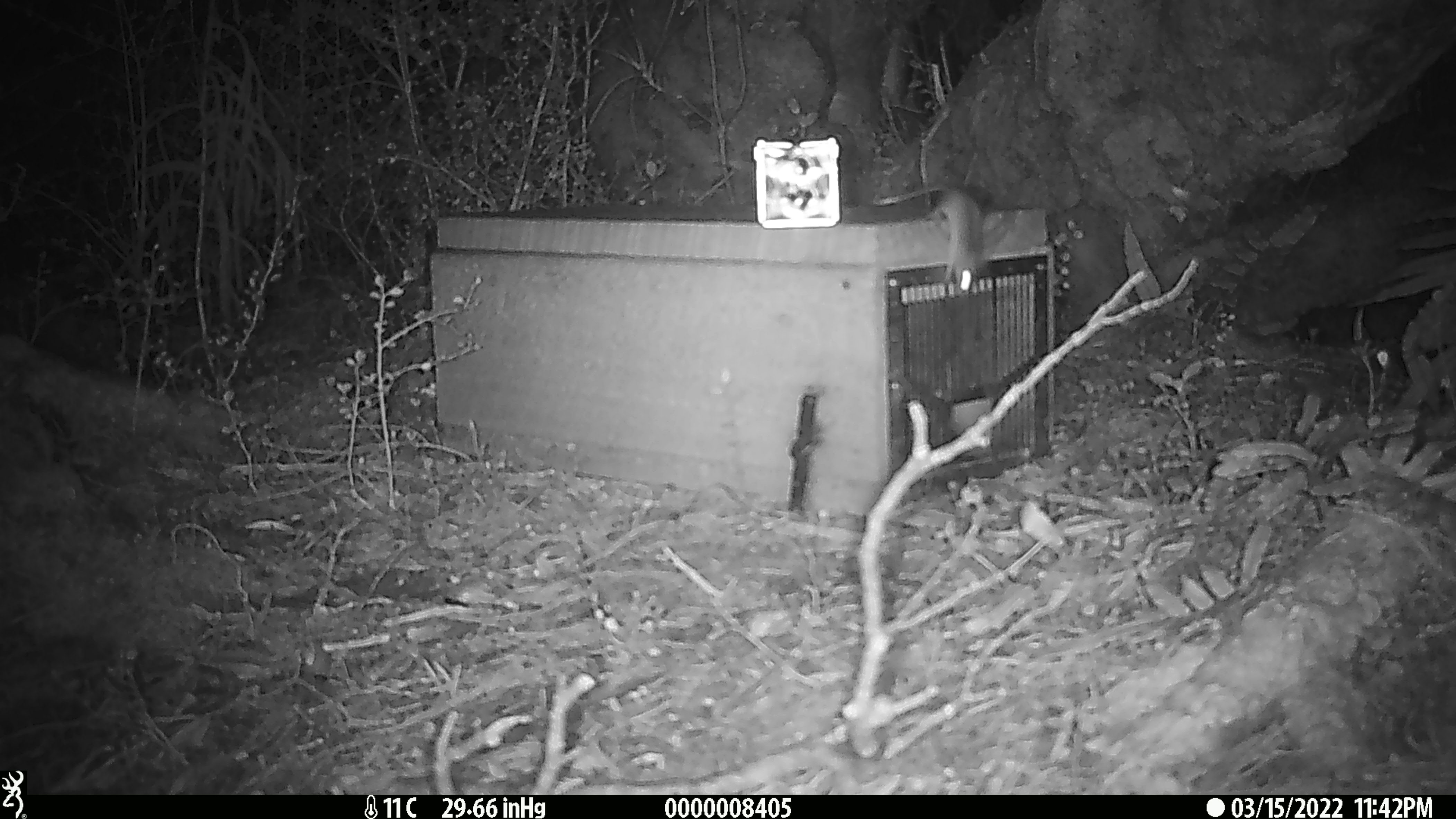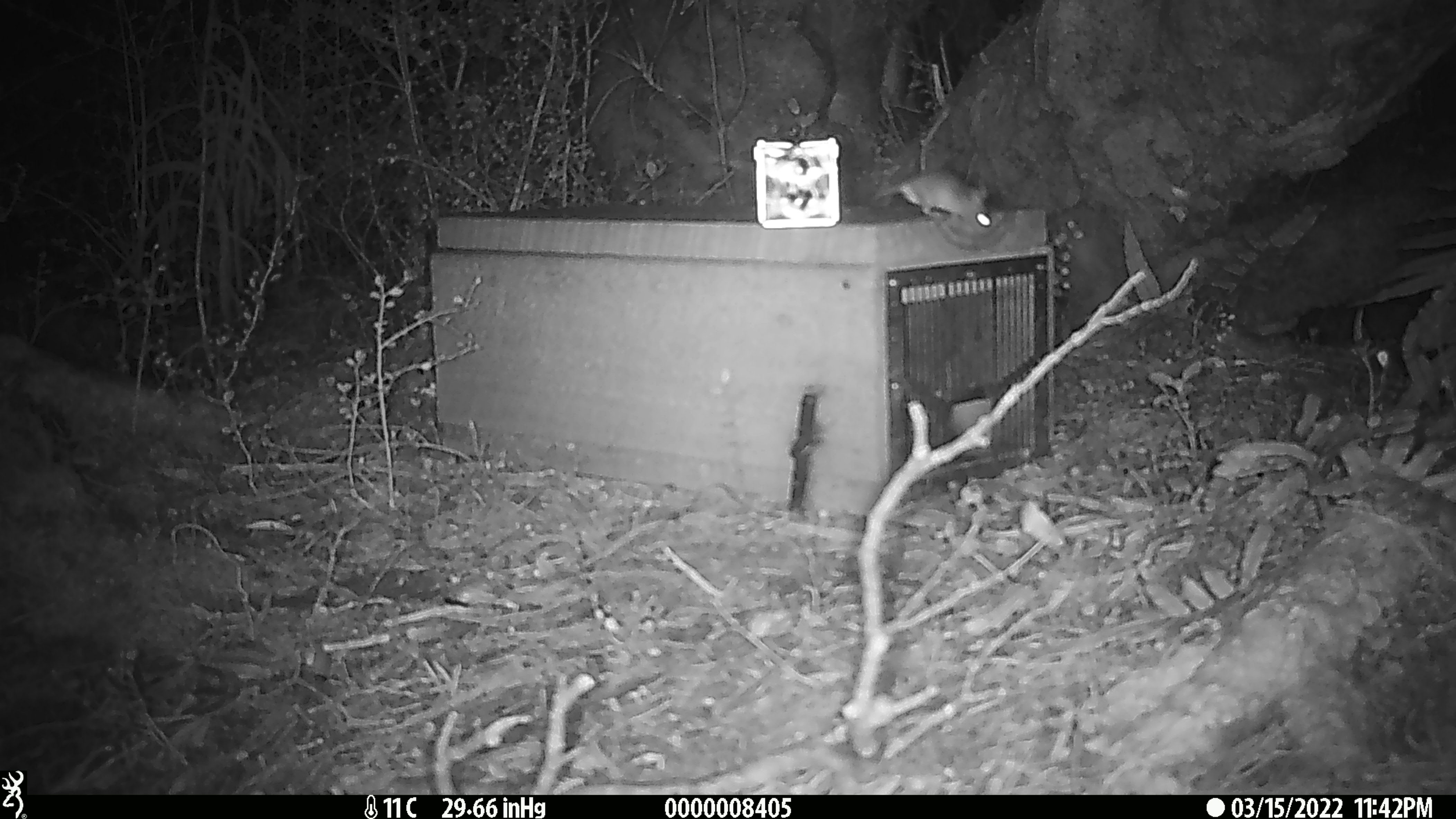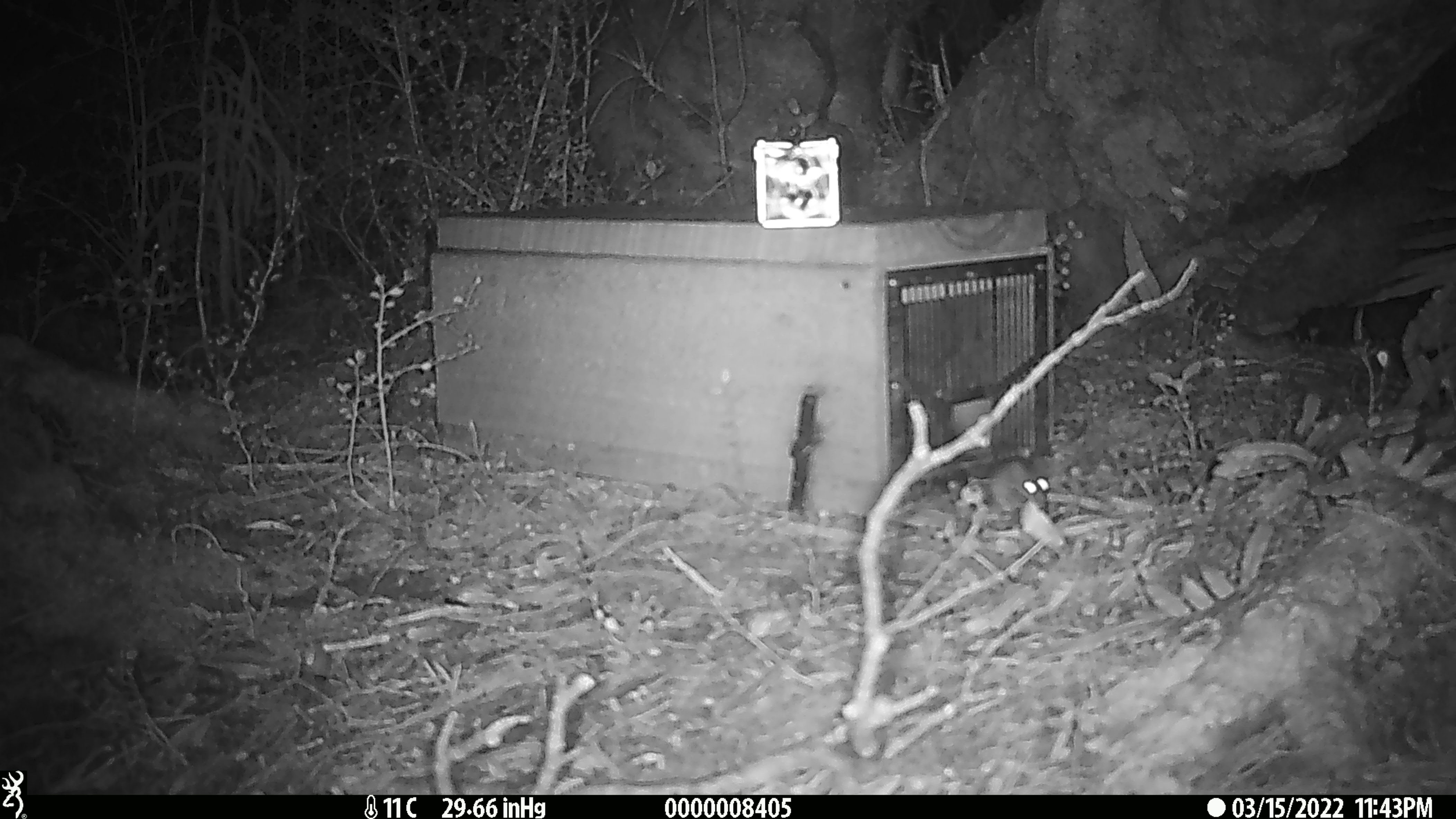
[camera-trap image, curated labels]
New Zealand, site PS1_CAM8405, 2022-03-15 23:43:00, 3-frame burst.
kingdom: Animalia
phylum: Chordata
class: Mammalia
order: Rodentia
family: Muridae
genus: Mus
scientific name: Mus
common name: mouse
Mouse (Mus).